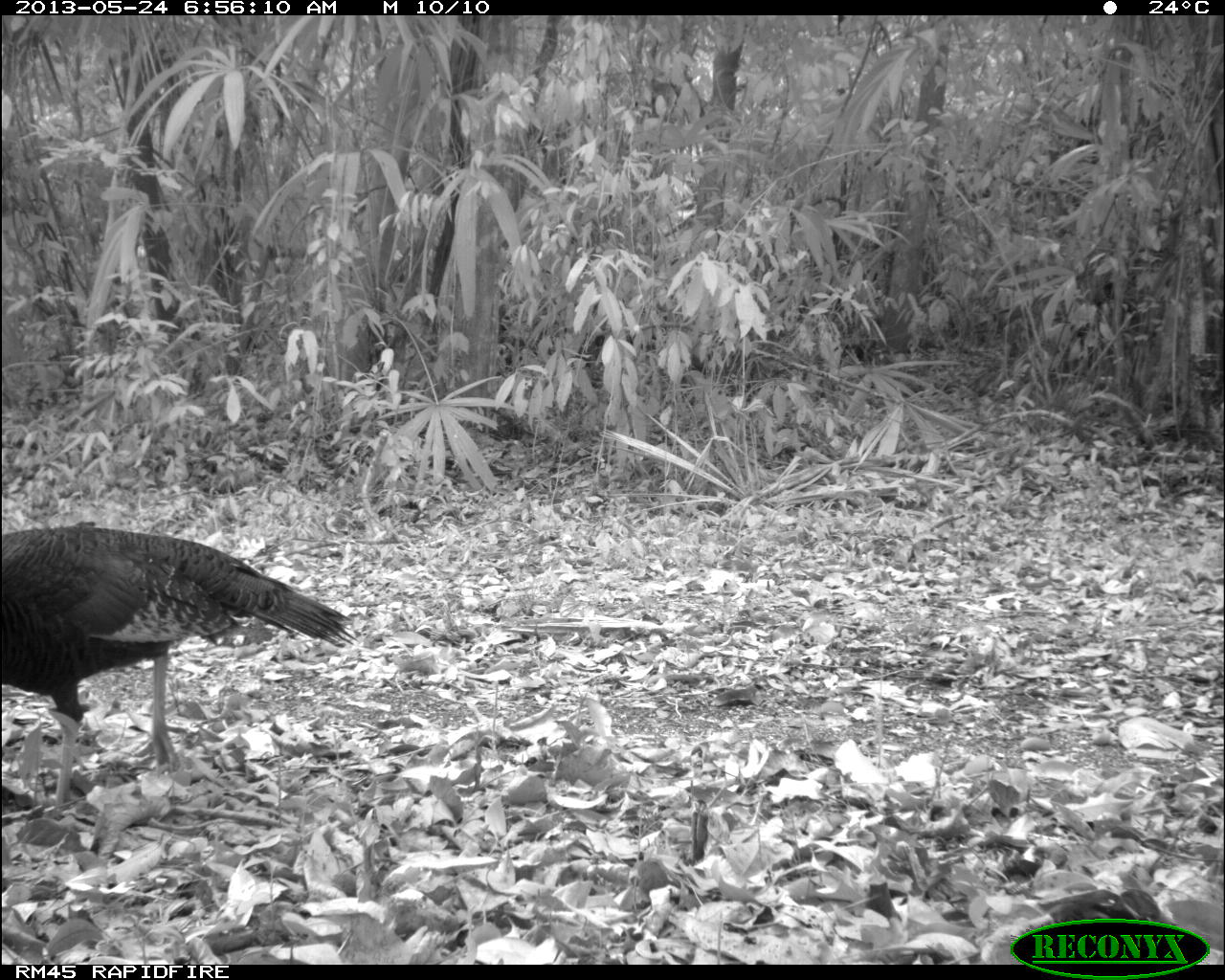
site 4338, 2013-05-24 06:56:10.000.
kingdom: Animalia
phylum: Chordata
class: Aves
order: Galliformes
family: Phasianidae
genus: Meleagris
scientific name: Meleagris ocellata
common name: ocellated turkey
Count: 1.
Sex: female.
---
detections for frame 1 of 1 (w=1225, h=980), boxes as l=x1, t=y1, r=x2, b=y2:
meleagris ocellata: l=0, t=519, r=361, b=830